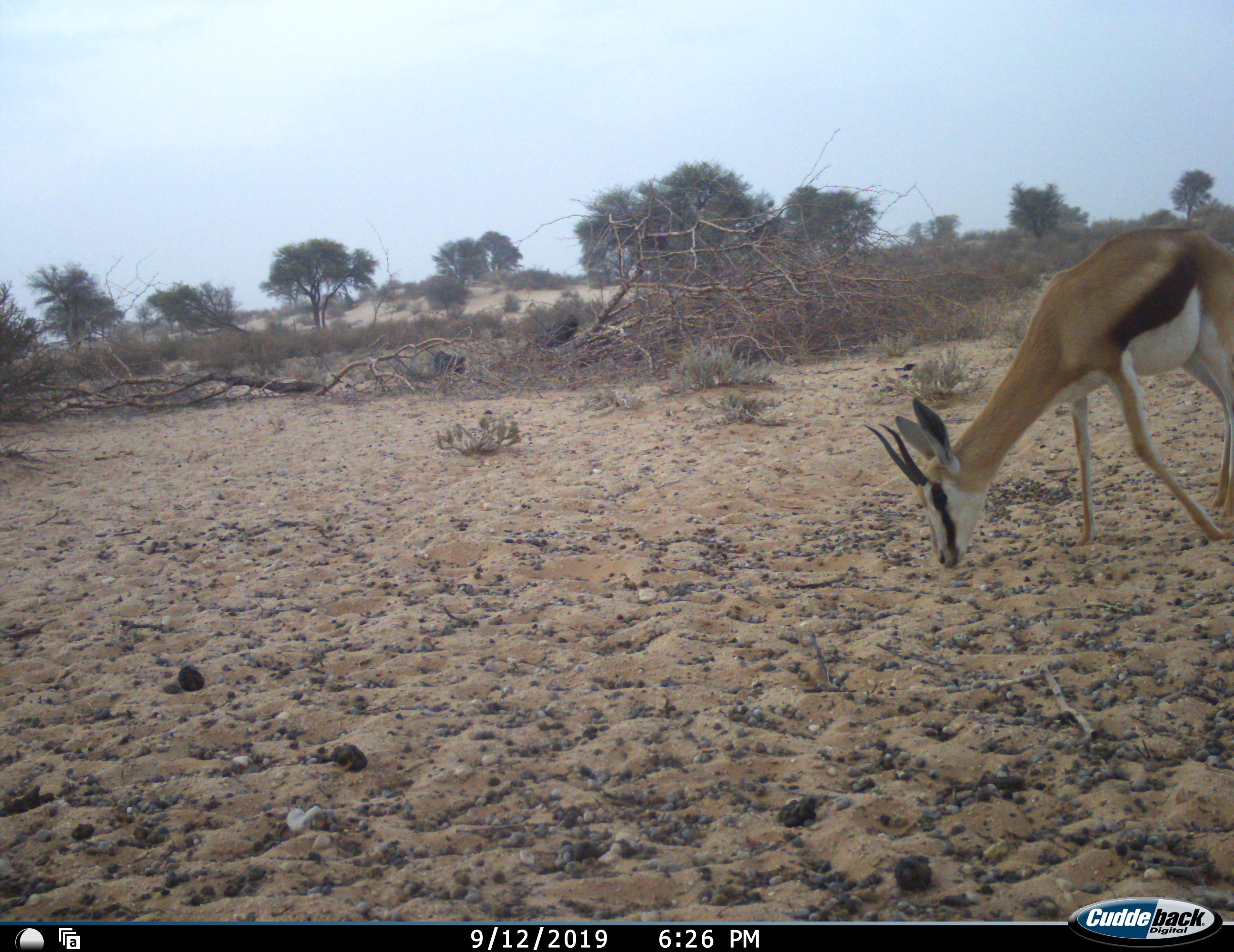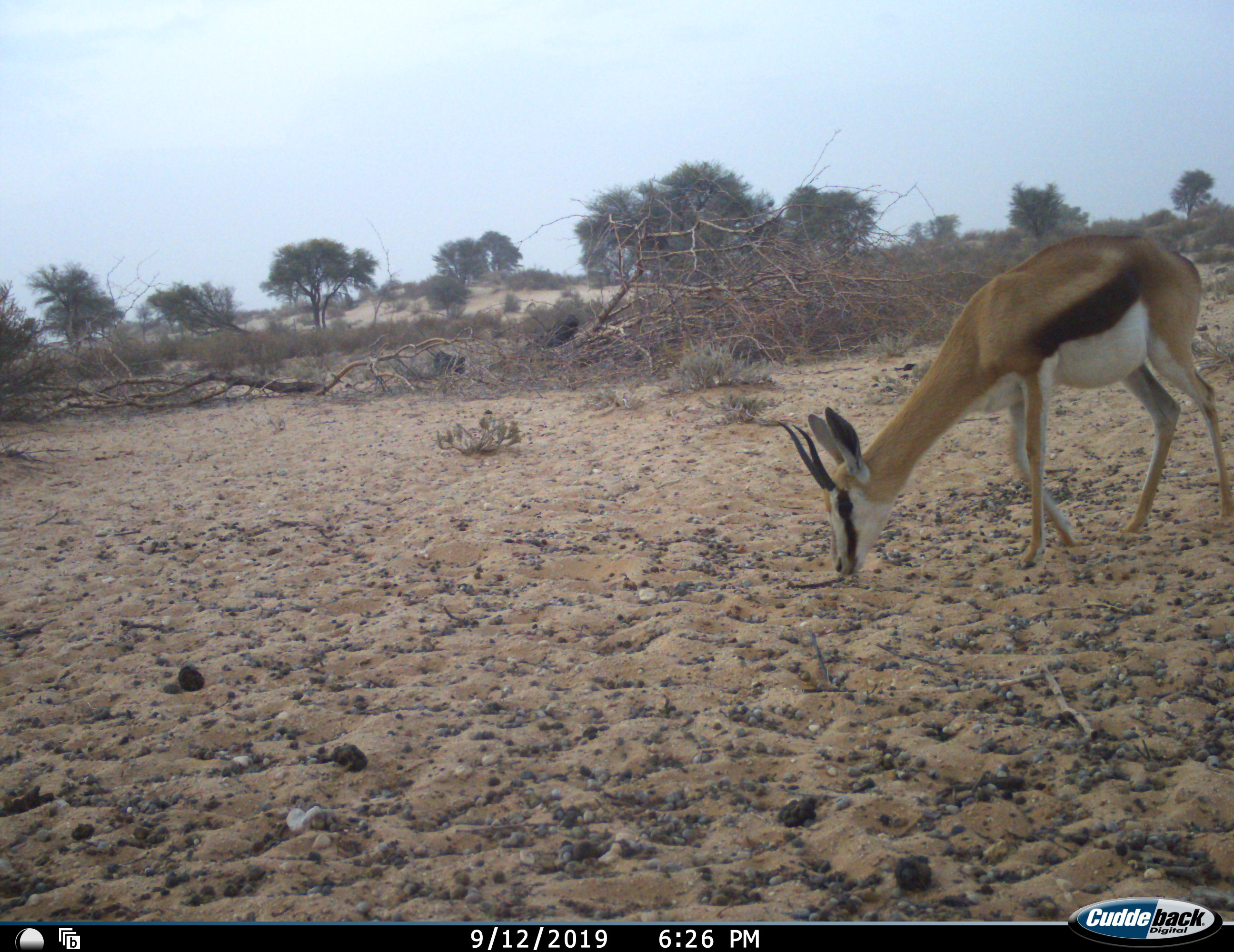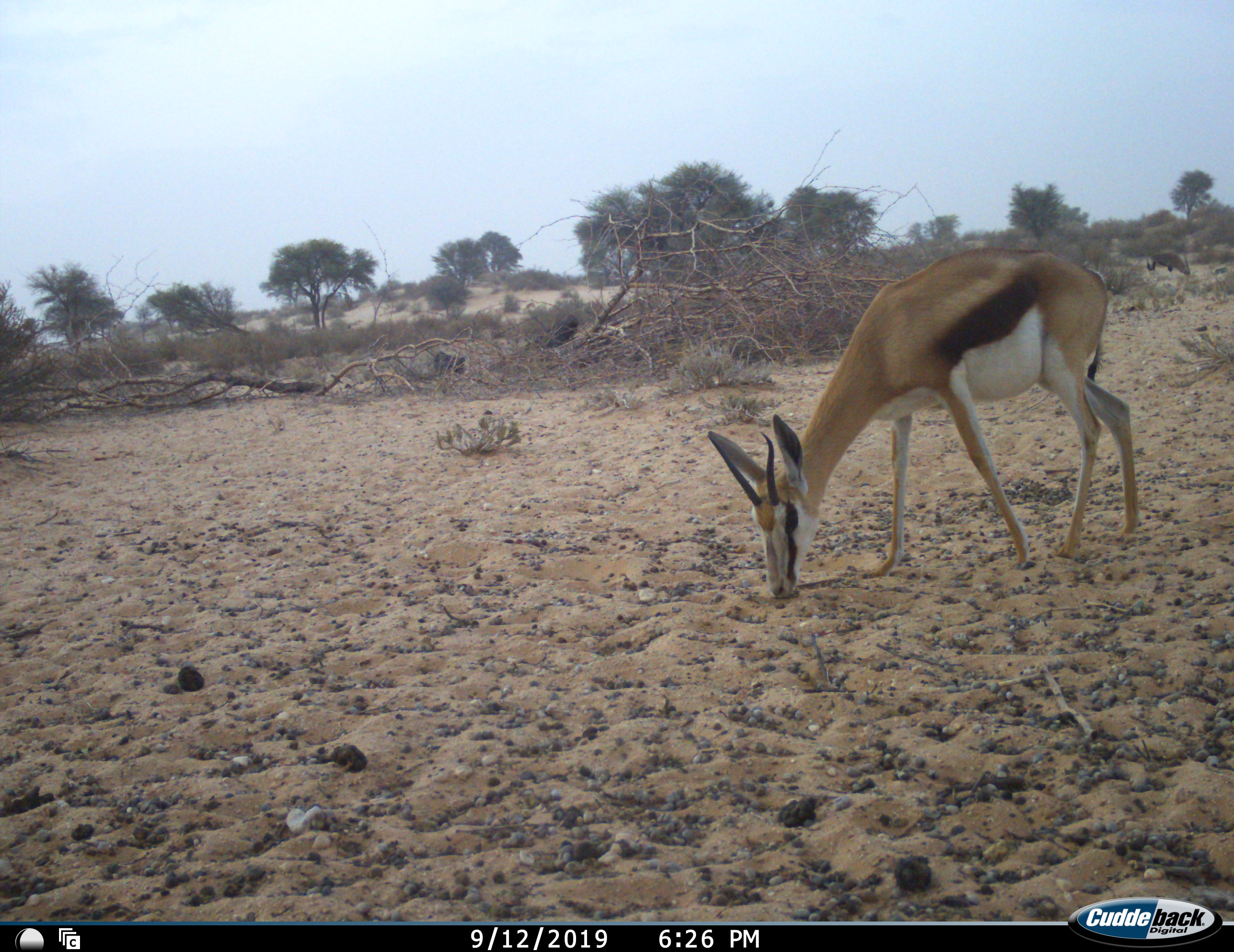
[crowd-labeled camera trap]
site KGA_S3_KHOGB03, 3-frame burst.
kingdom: Animalia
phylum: Chordata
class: Mammalia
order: Artiodactyla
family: Bovidae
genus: Antidorcas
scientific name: Antidorcas marsupialis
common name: springbok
Springbok (Antidorcas marsupialis), count 1. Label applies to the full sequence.